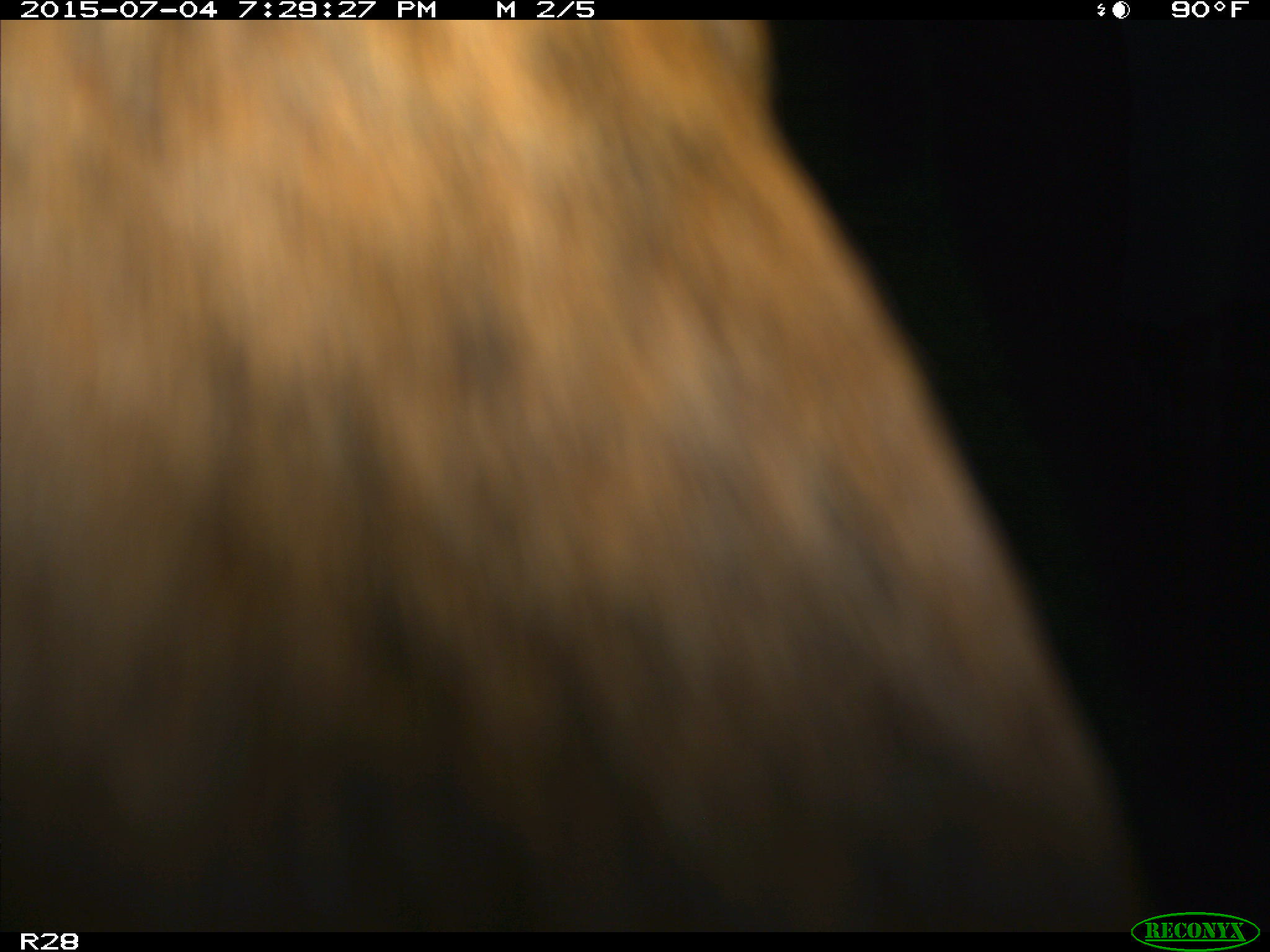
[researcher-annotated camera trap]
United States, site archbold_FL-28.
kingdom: Animalia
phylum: Chordata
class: Mammalia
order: Artiodactyla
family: Bovidae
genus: Bos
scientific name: Bos taurus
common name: domestic cow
Bos taurus (domestic cow).